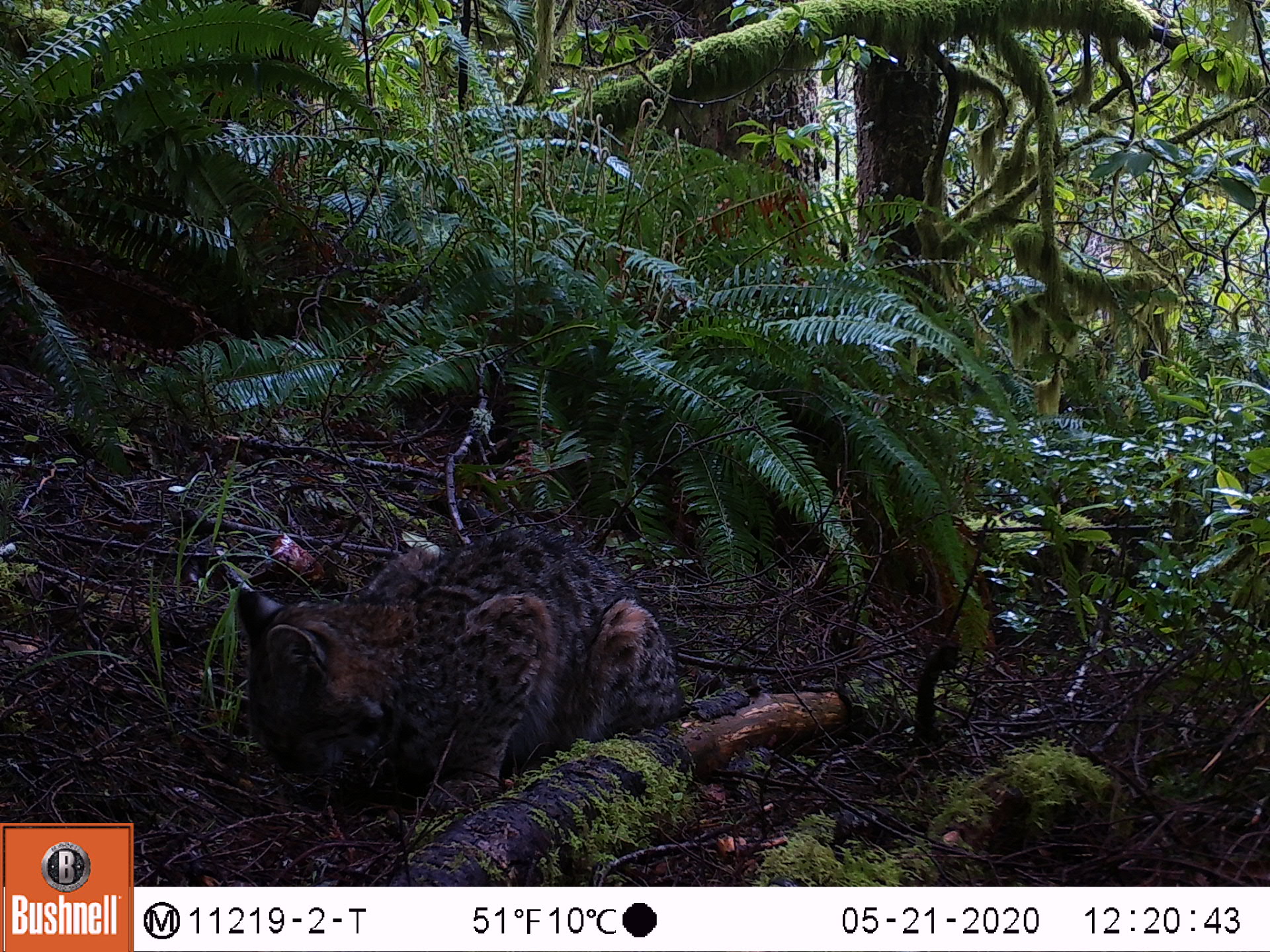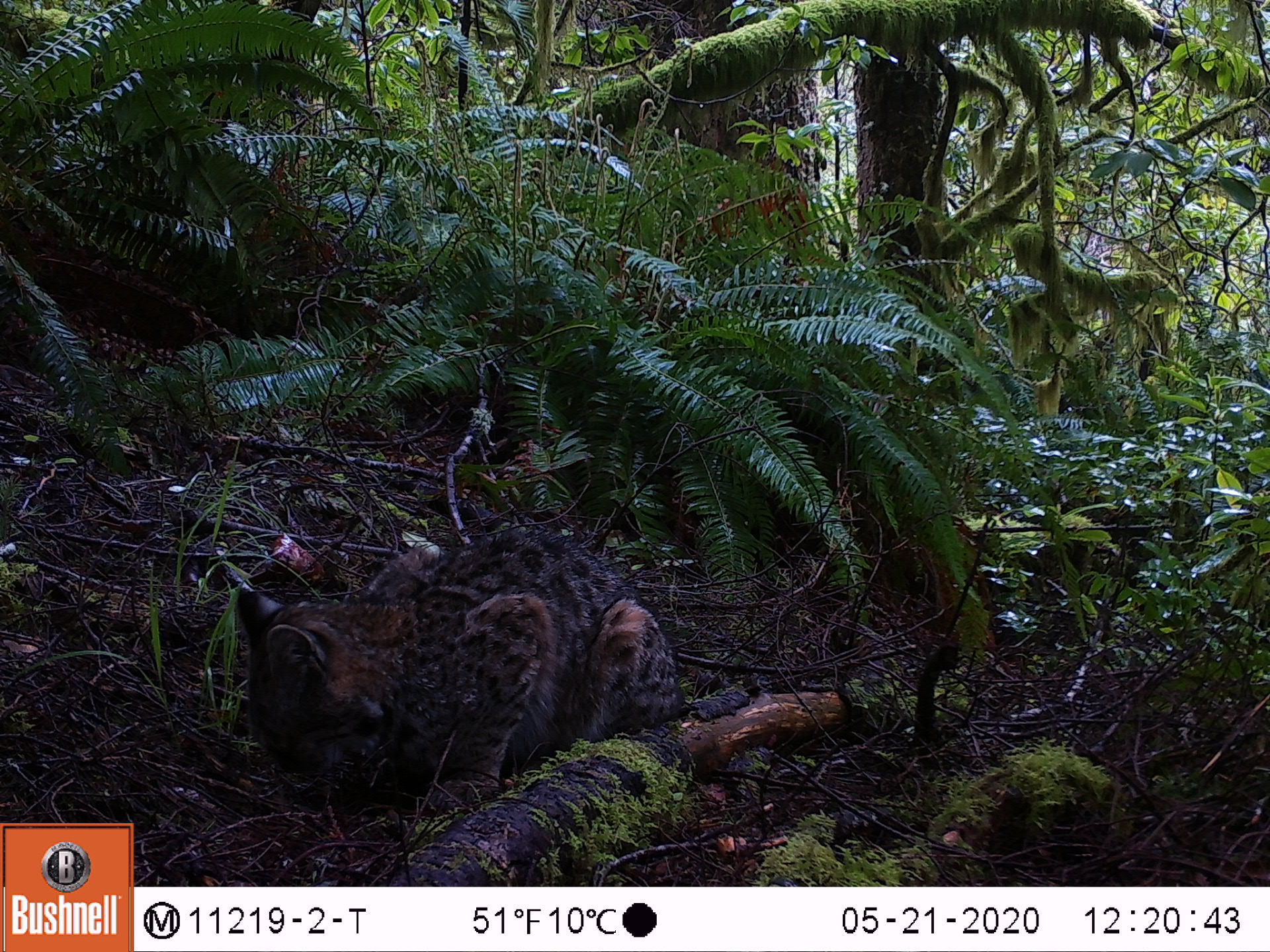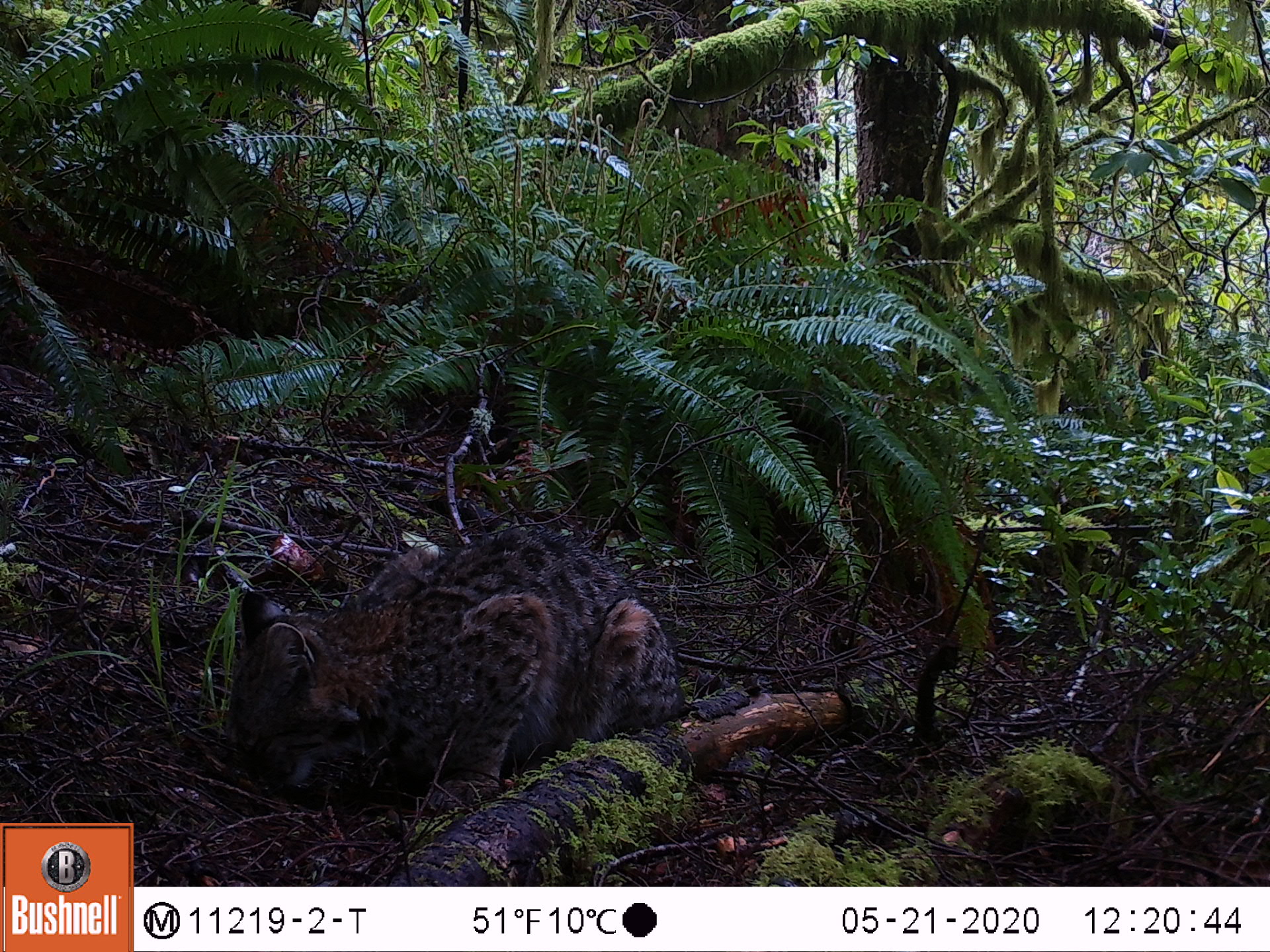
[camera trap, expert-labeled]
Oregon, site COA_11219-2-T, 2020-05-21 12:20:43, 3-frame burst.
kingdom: Animalia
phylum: Chordata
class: Mammalia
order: Carnivora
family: Felidae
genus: Lynx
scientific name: Lynx rufus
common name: bobcat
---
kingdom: Animalia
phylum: Chordata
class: Mammalia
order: Rodentia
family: Sciuridae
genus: Neotamias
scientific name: Neotamias townsendii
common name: townsend's chipmunk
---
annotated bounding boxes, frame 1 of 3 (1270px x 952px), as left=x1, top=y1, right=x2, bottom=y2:
bobcat: left=221, top=515, right=688, bottom=833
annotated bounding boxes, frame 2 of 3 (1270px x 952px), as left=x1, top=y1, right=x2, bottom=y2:
townsend's chipmunk: left=218, top=507, right=687, bottom=819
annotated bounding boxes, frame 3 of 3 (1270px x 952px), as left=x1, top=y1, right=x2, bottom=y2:
bobcat: left=208, top=515, right=704, bottom=832